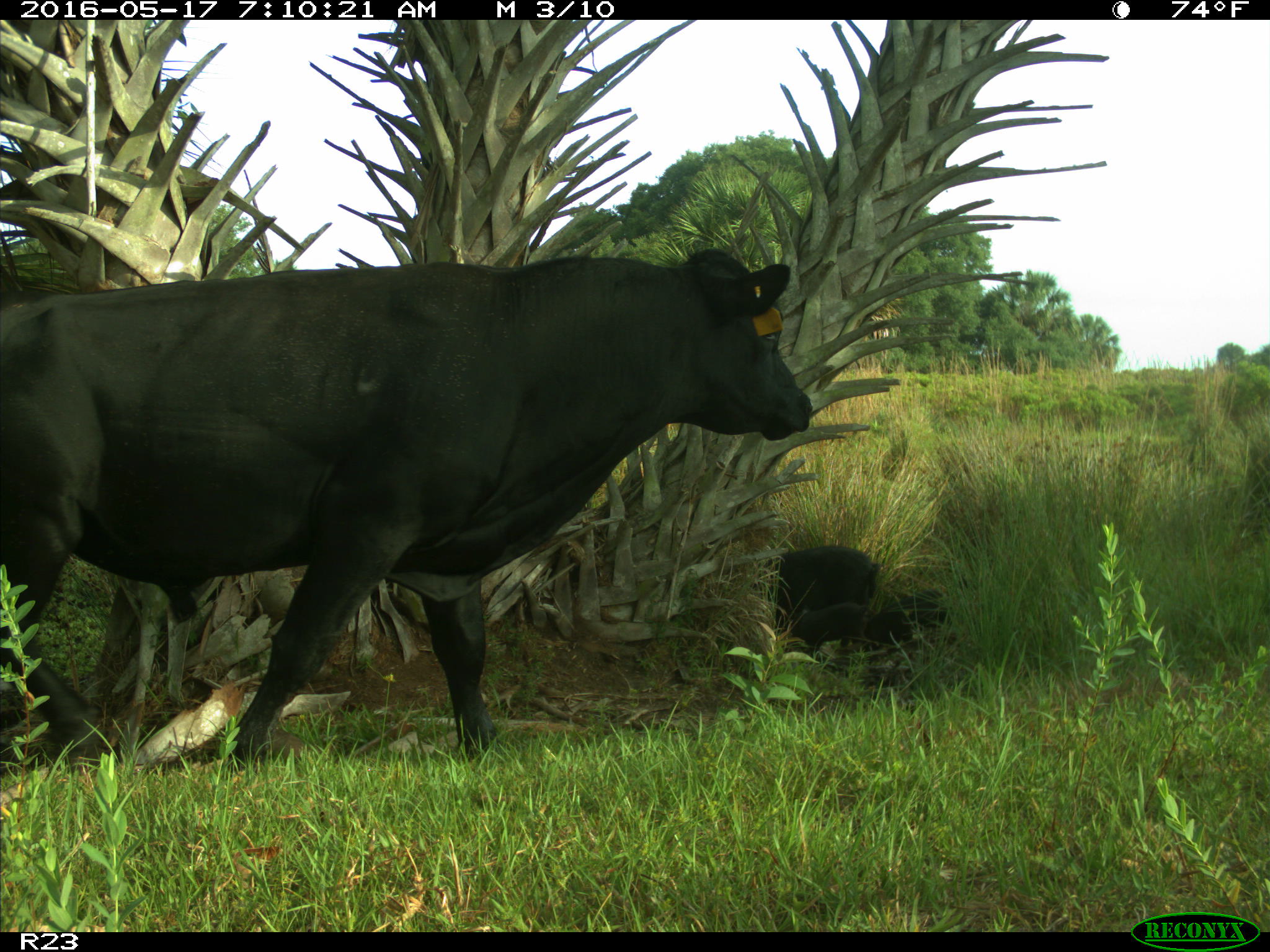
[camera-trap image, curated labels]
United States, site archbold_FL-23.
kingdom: Animalia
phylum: Chordata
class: Mammalia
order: Artiodactyla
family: Suidae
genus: Sus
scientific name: Sus scrofa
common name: wild boar